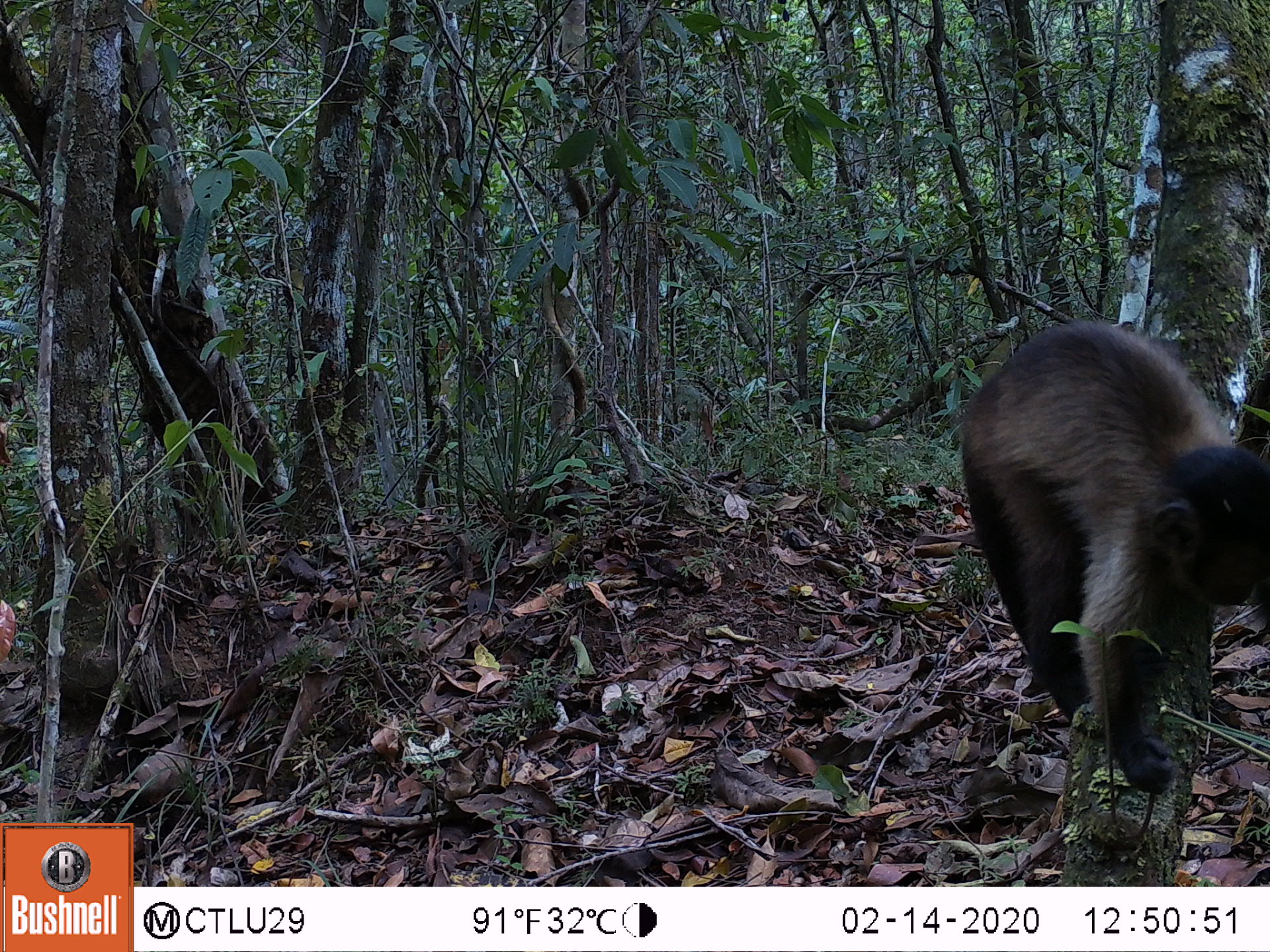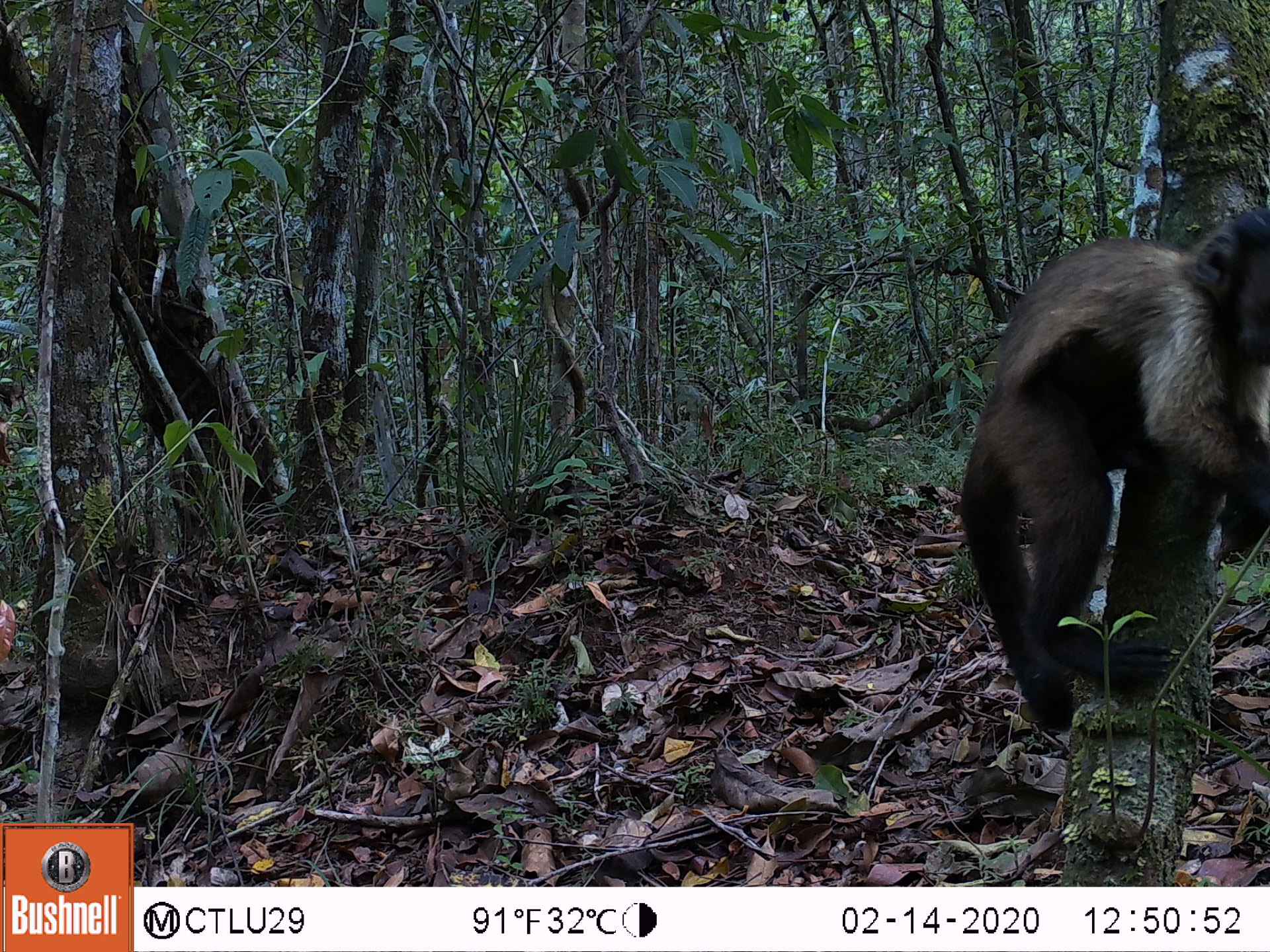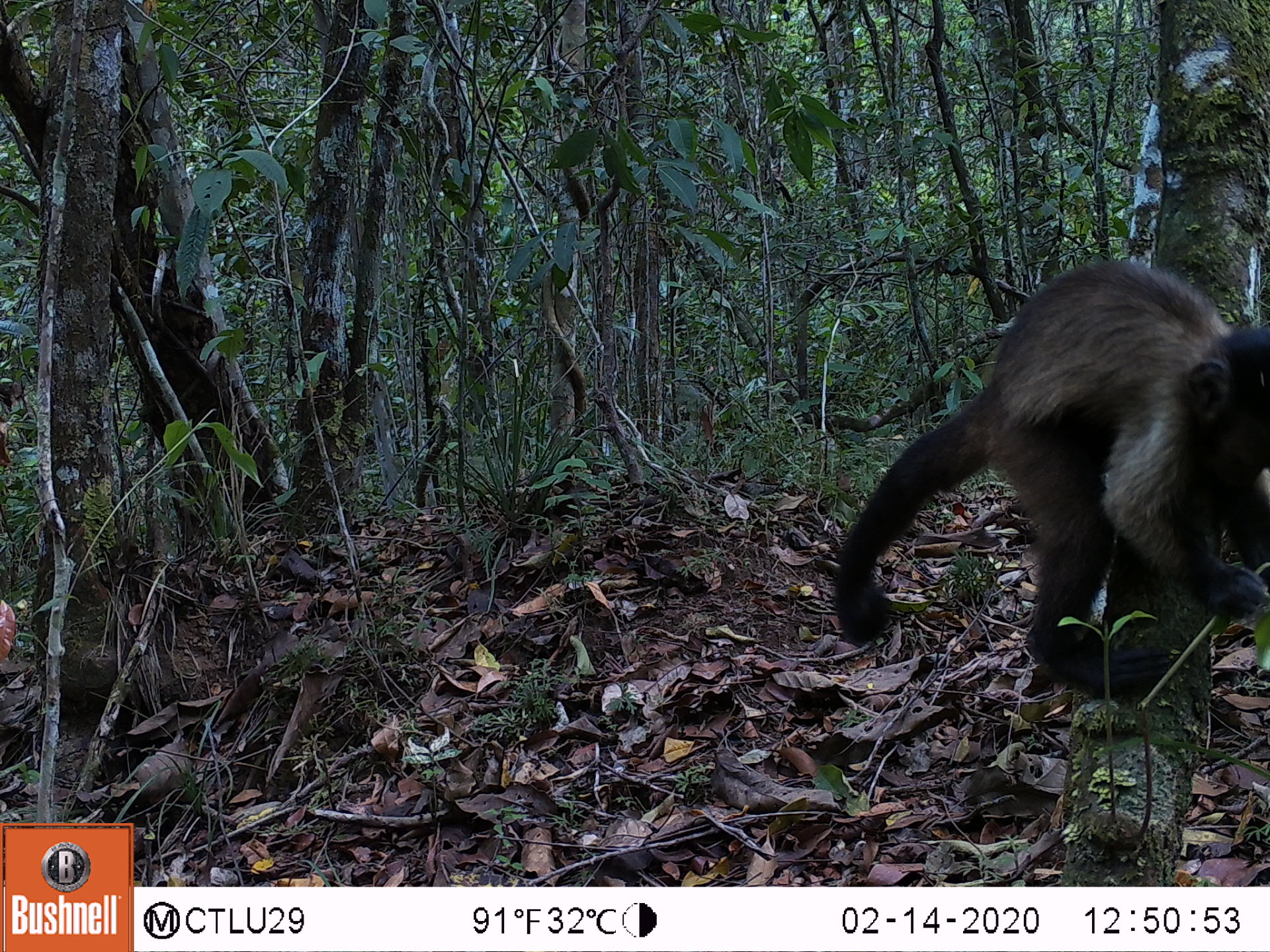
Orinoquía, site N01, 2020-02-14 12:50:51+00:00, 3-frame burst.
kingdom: Animalia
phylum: Chordata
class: Mammalia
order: Primates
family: Cebidae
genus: Sapajus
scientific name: Sapajus apella margaritae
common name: margarita island capuchin